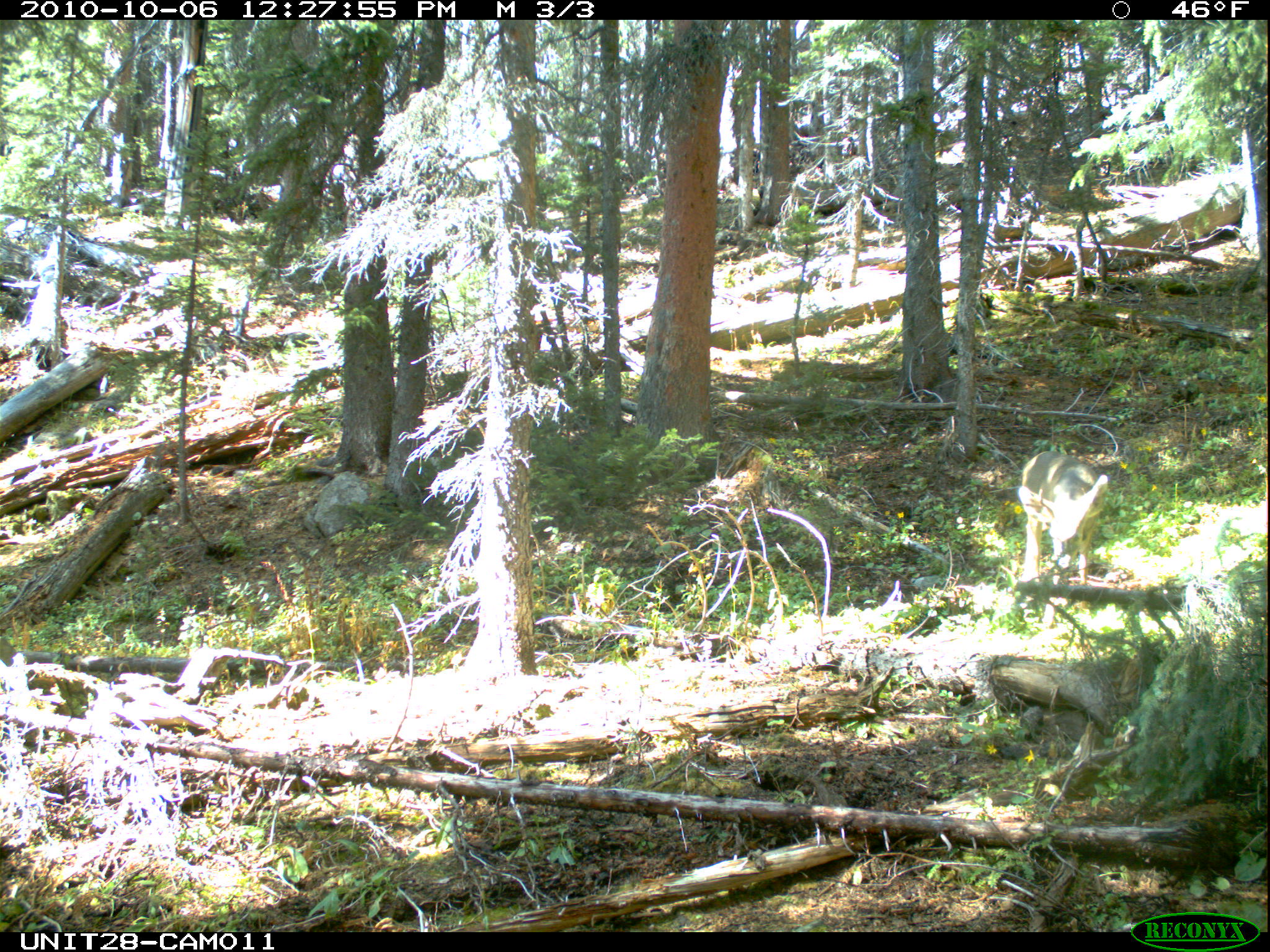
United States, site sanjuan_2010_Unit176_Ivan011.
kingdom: Animalia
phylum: Chordata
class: Mammalia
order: Artiodactyla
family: Cervidae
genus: Odocoileus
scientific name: Odocoileus hemionus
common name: mule deer